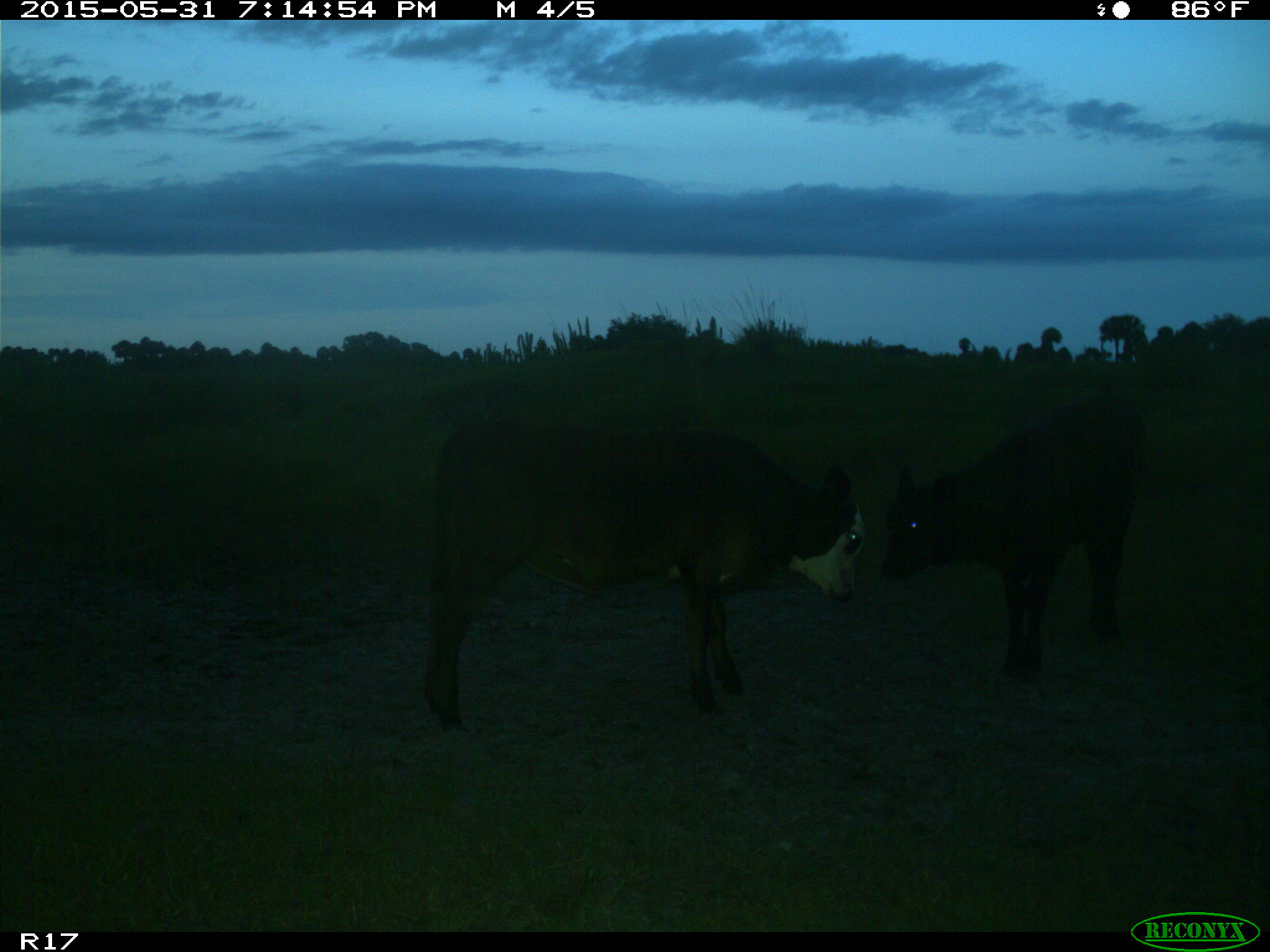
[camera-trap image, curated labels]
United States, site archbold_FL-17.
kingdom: Animalia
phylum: Chordata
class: Mammalia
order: Artiodactyla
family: Bovidae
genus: Bos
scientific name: Bos taurus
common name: domestic cow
Bos taurus (domestic cow).